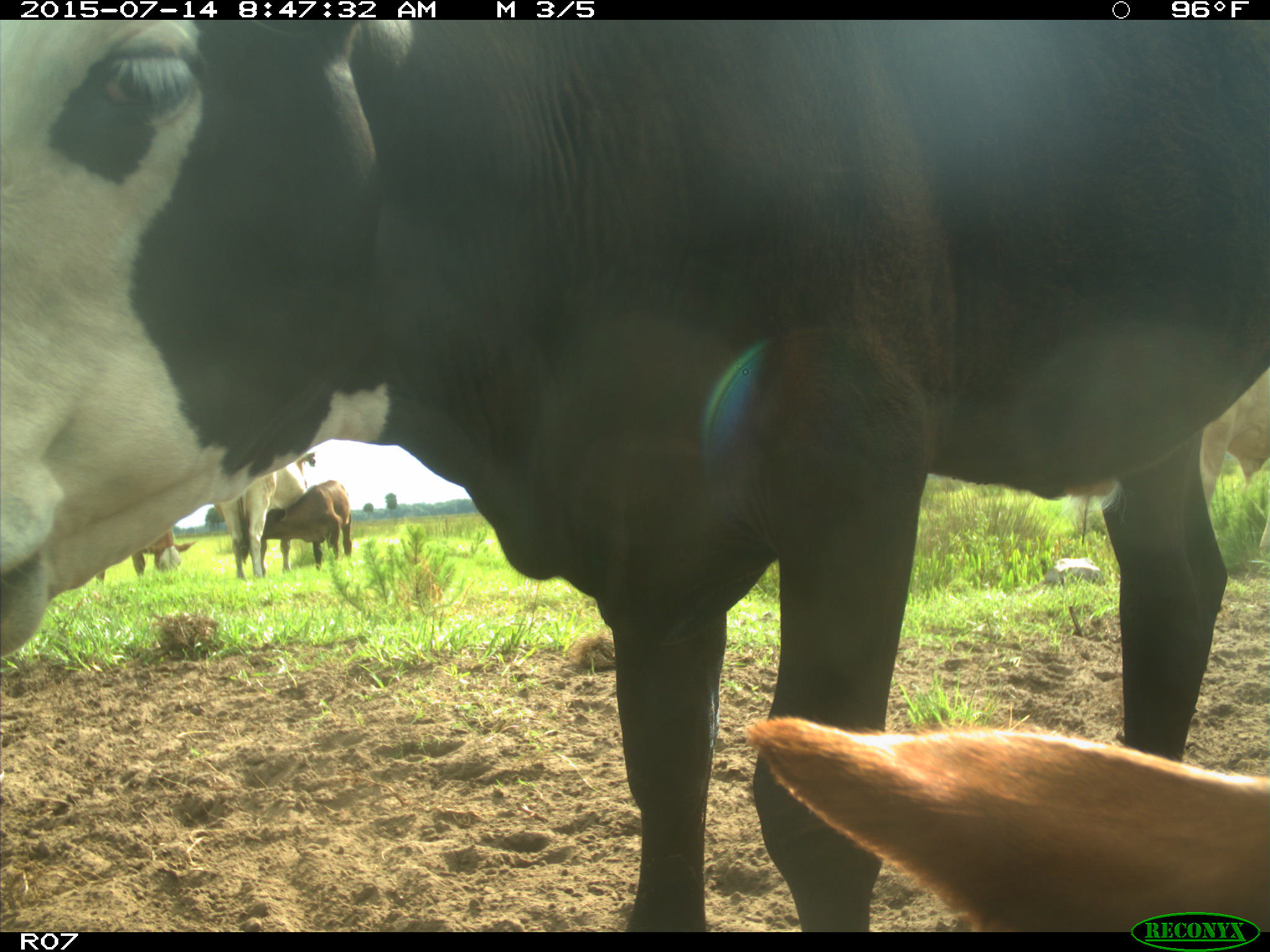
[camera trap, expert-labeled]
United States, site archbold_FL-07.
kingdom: Animalia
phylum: Chordata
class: Mammalia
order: Artiodactyla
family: Bovidae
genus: Bos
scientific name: Bos taurus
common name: domestic cow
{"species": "Bos taurus (domestic cow)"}